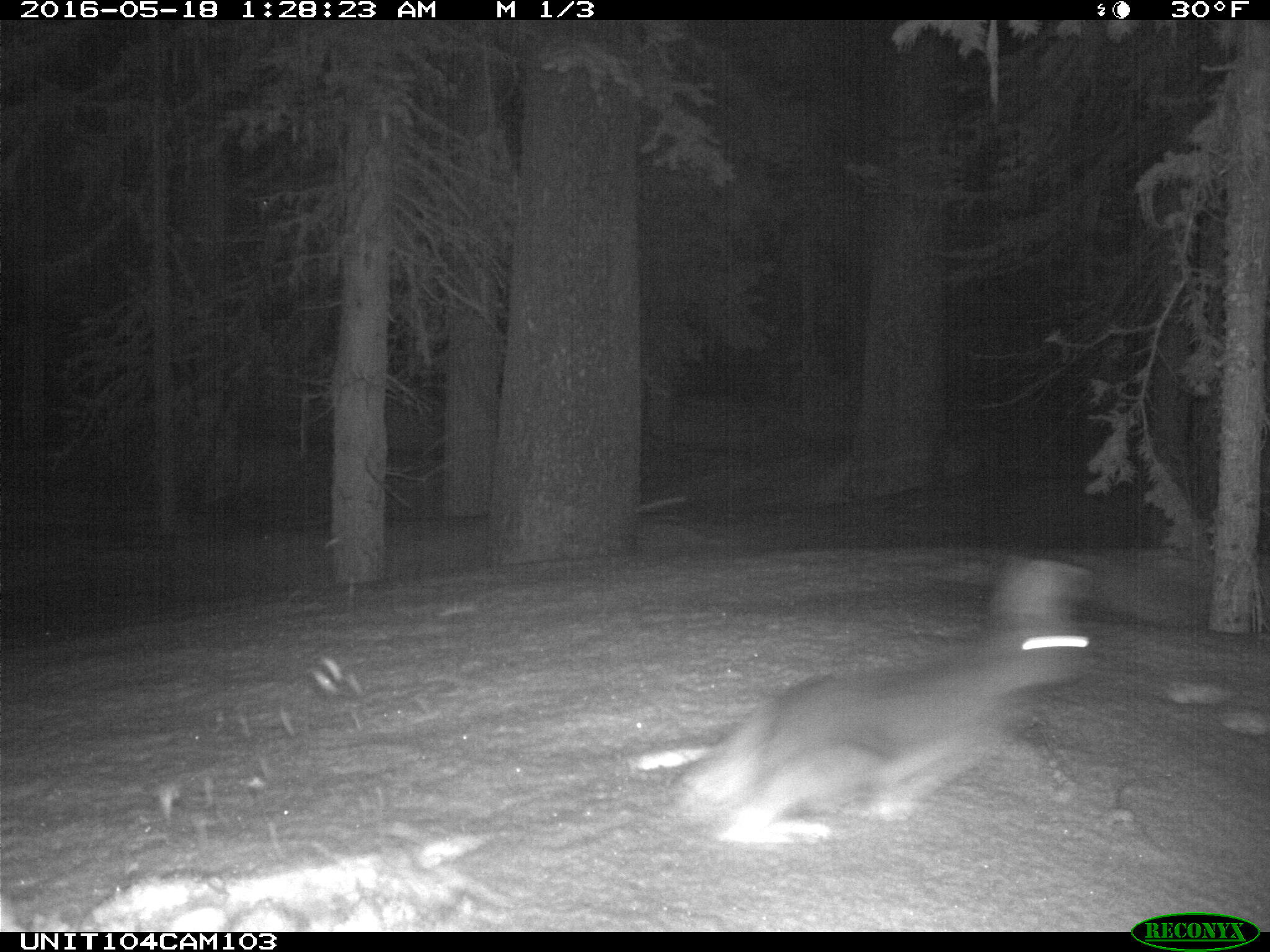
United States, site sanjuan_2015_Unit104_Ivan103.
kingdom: Animalia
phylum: Chordata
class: Mammalia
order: Lagomorpha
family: Leporidae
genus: Lepus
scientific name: Lepus americanus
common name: snowshoe hare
Lepus americanus (snowshoe hare).